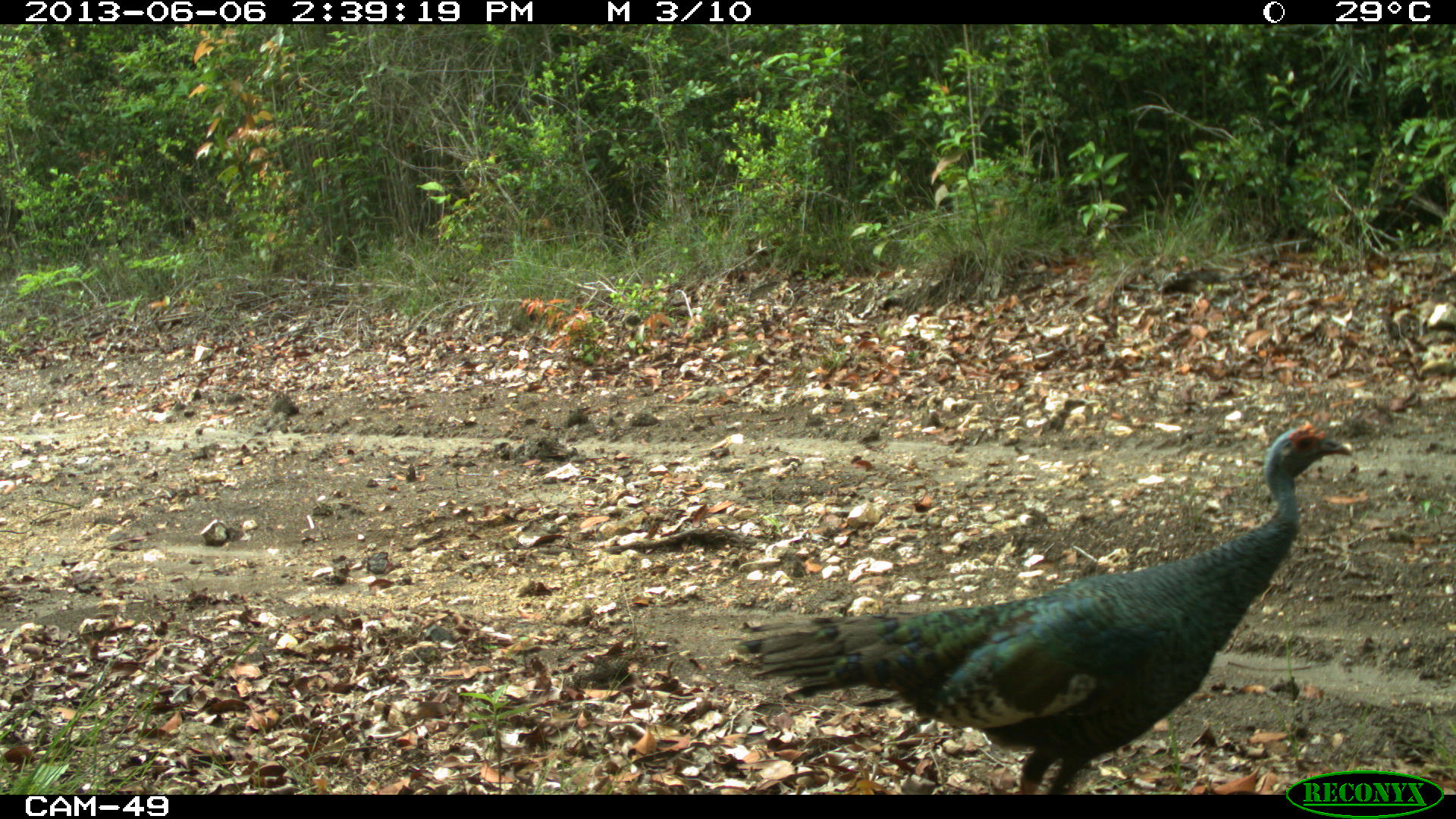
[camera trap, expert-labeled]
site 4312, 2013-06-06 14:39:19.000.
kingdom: Animalia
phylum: Chordata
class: Aves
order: Galliformes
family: Phasianidae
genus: Meleagris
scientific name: Meleagris ocellata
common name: ocellated turkey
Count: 1.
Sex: male.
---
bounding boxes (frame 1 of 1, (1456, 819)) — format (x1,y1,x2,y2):
meleagris ocellata: (731,423,1354,795)